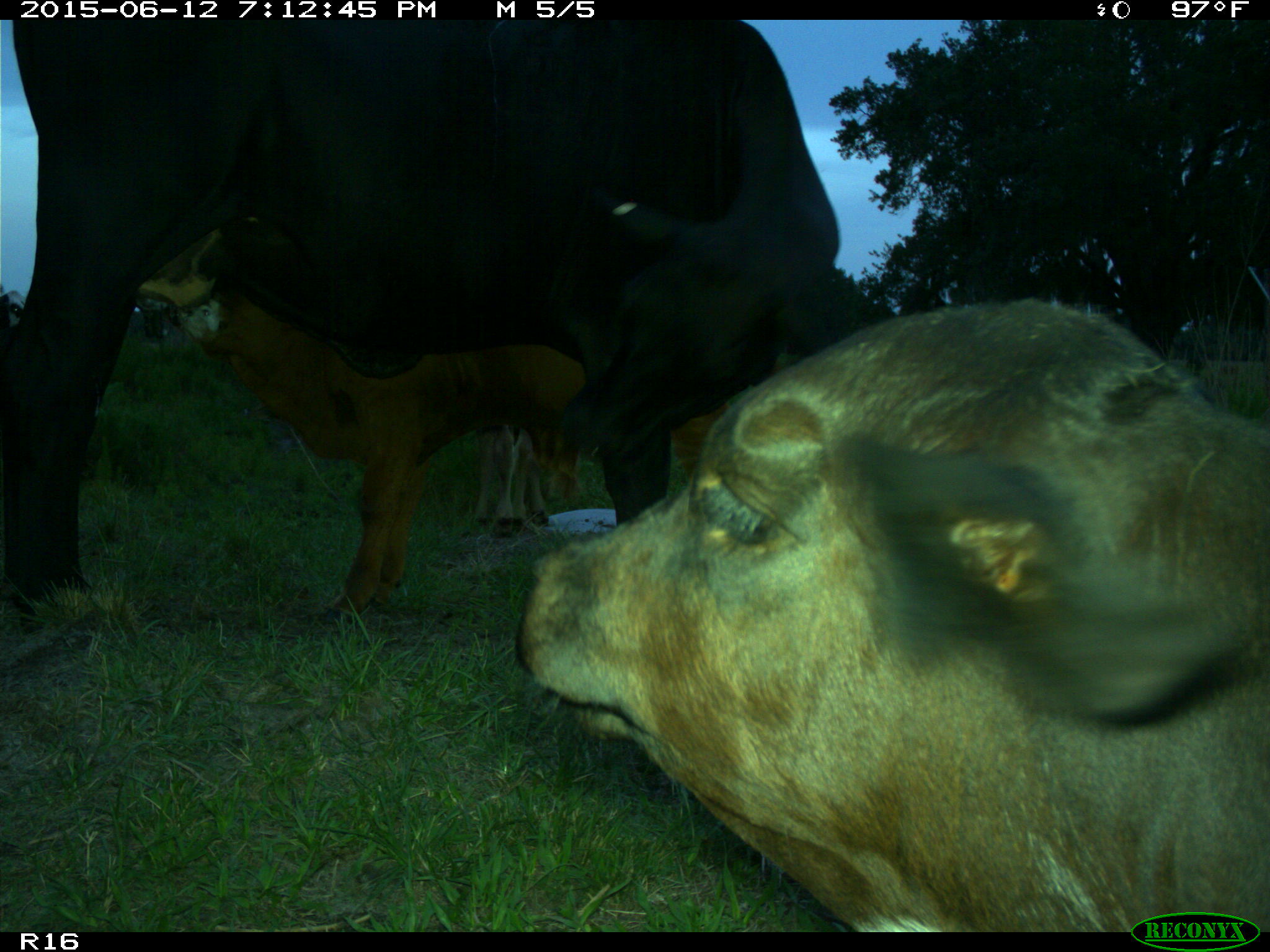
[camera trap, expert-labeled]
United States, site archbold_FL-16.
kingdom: Animalia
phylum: Chordata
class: Mammalia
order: Artiodactyla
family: Bovidae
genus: Bos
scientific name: Bos taurus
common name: domestic cow